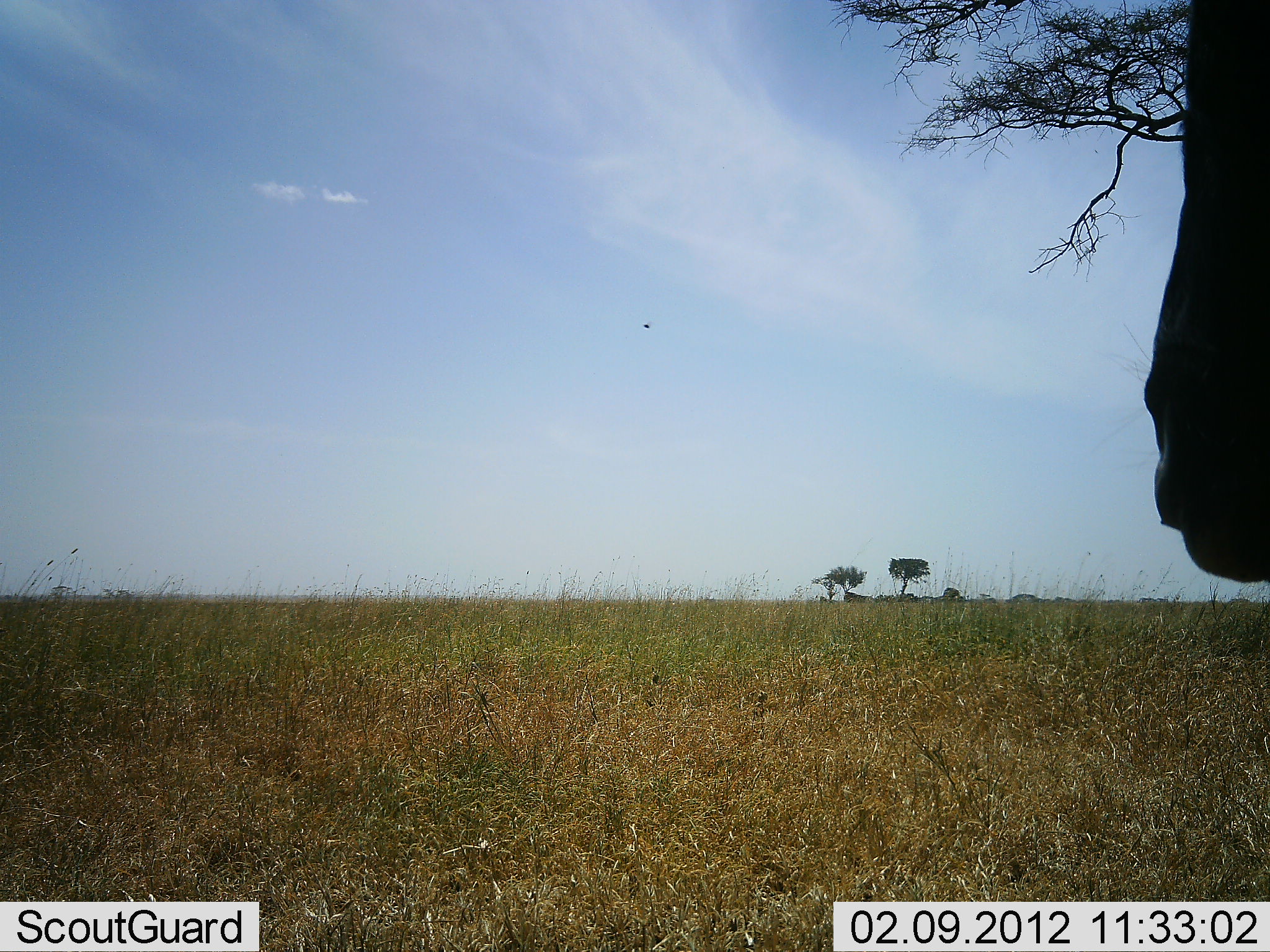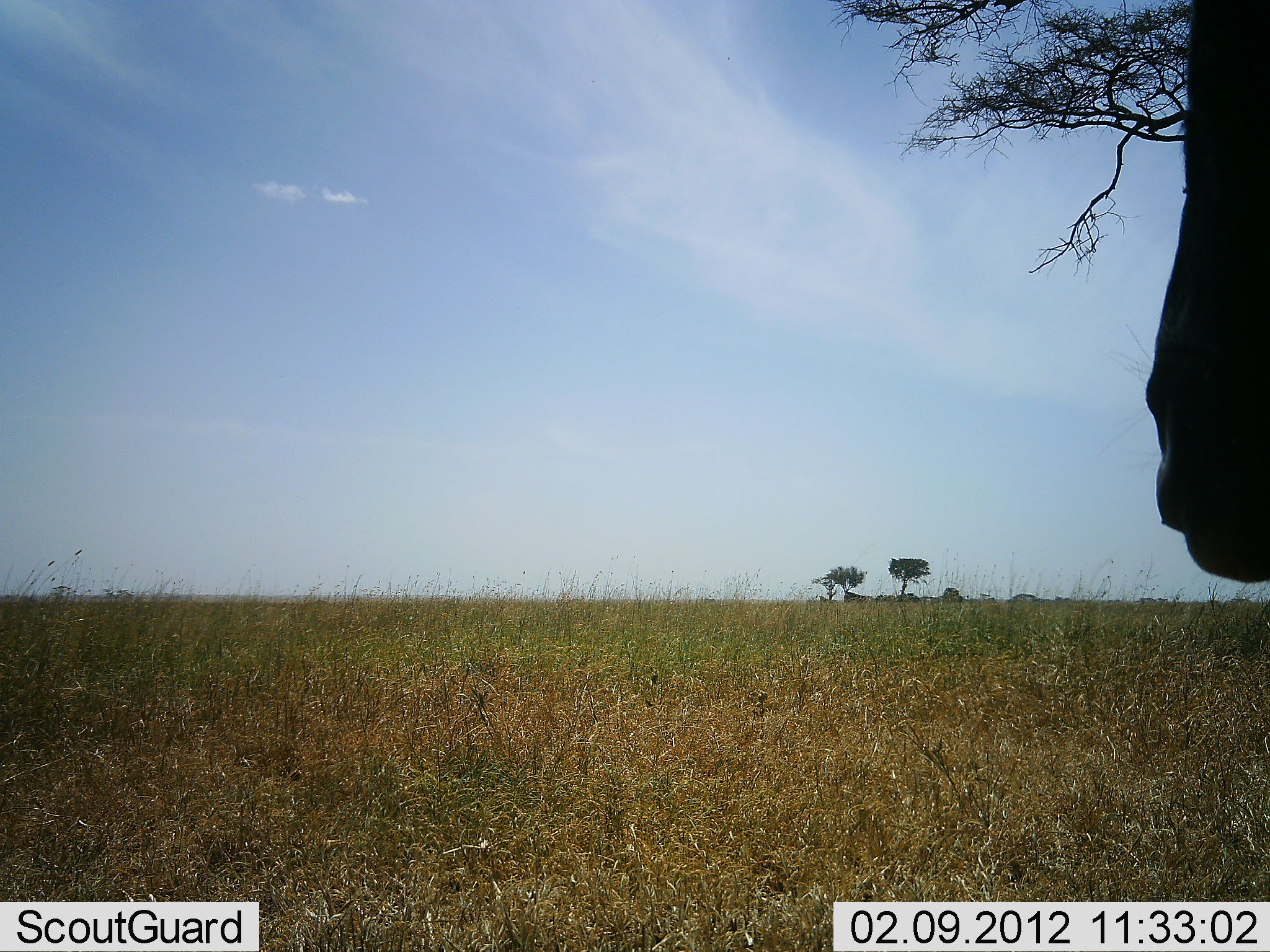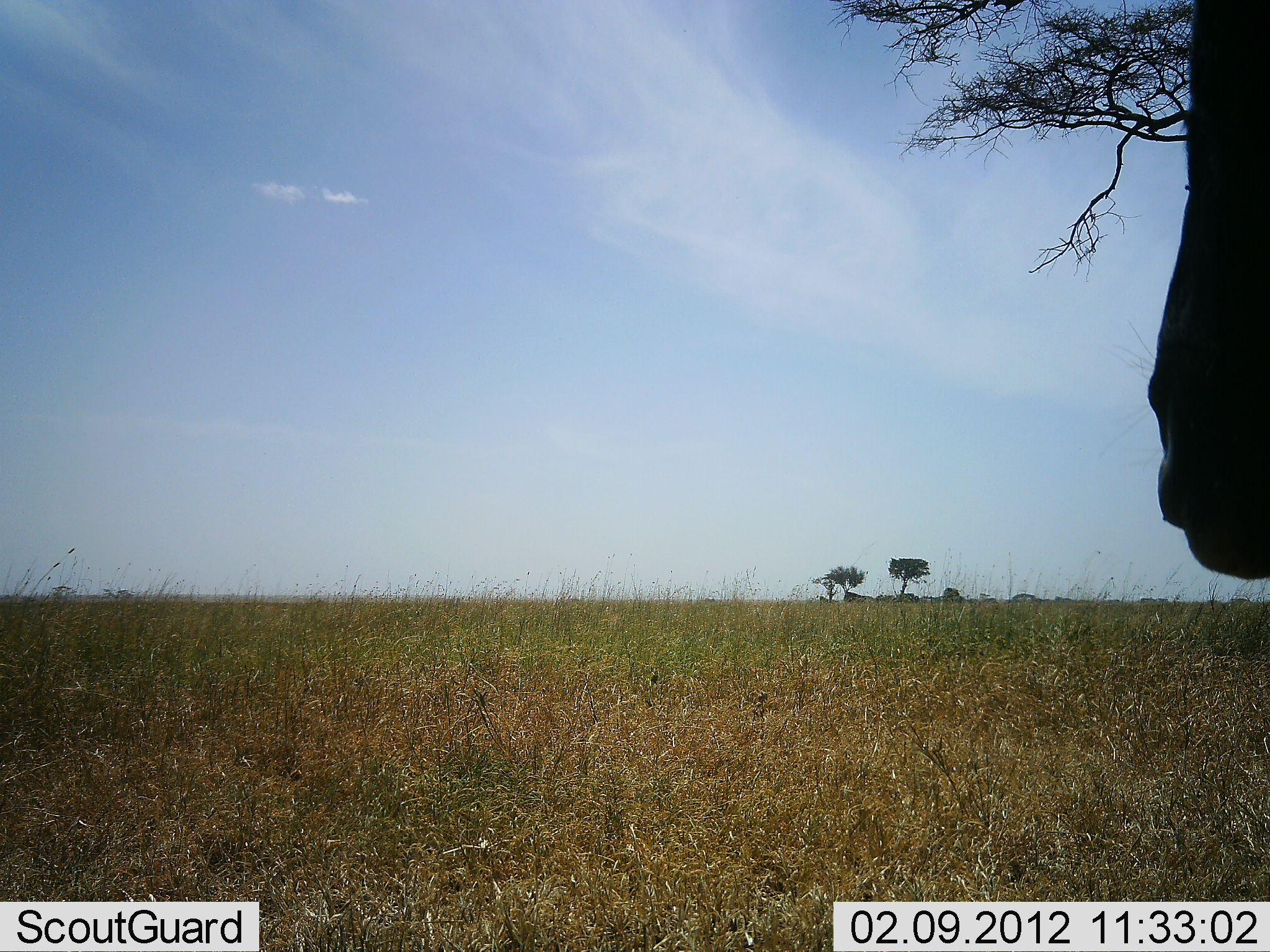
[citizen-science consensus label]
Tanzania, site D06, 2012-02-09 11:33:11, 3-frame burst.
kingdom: Animalia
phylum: Chordata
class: Mammalia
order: Artiodactyla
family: Bovidae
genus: Connochaetes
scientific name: Connochaetes taurinus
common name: blue wildebeest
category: wildebeest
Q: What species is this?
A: Wildebeest (blue wildebeest) (Connochaetes taurinus).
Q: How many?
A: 1.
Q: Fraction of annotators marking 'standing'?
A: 94%.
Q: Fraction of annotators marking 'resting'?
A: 6%.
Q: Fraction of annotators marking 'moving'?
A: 0%.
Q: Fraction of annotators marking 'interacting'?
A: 0%.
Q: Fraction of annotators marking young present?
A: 0%.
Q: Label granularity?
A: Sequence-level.